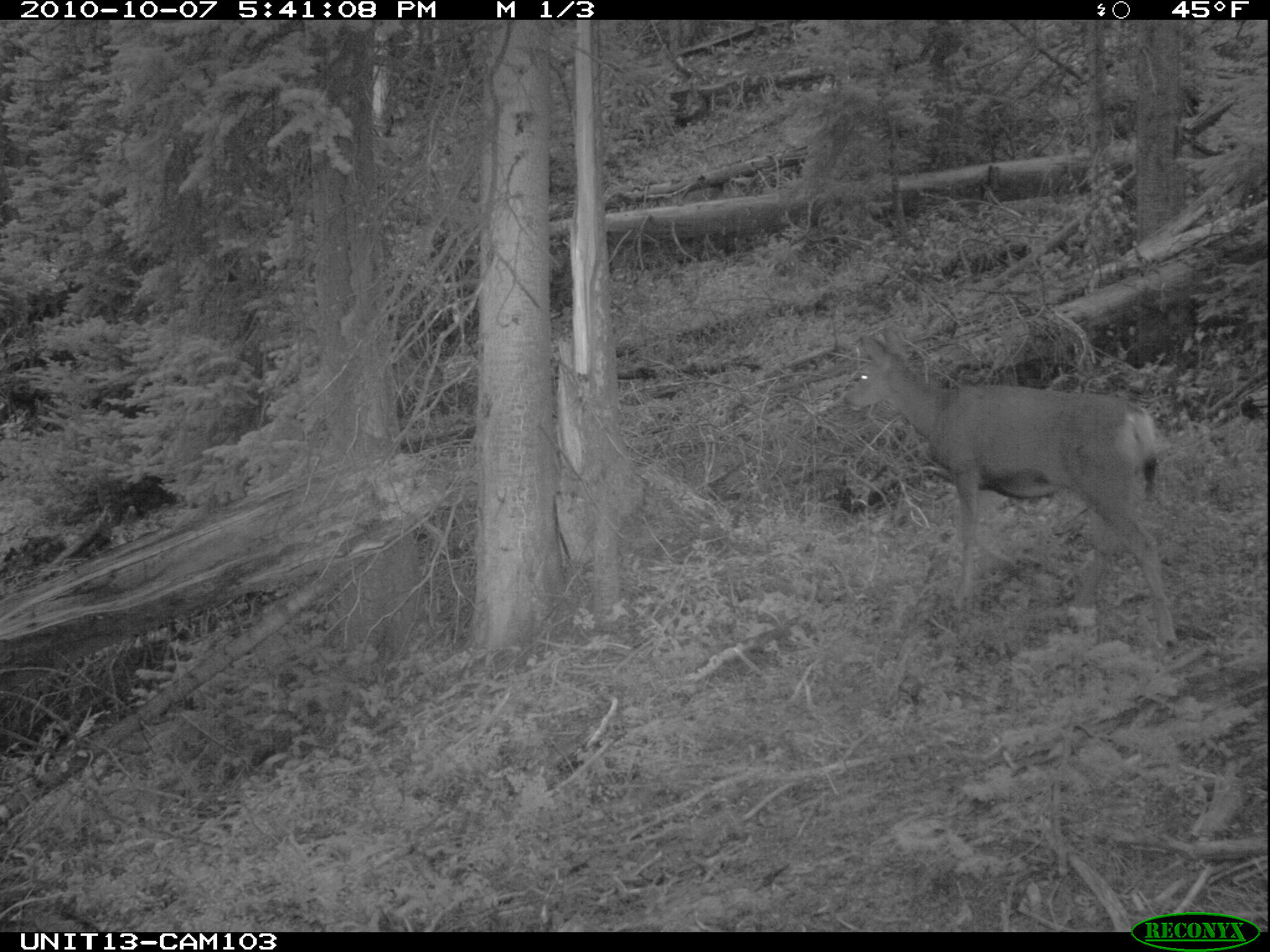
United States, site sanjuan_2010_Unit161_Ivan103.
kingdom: Animalia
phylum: Chordata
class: Mammalia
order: Artiodactyla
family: Cervidae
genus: Odocoileus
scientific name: Odocoileus hemionus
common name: mule deer